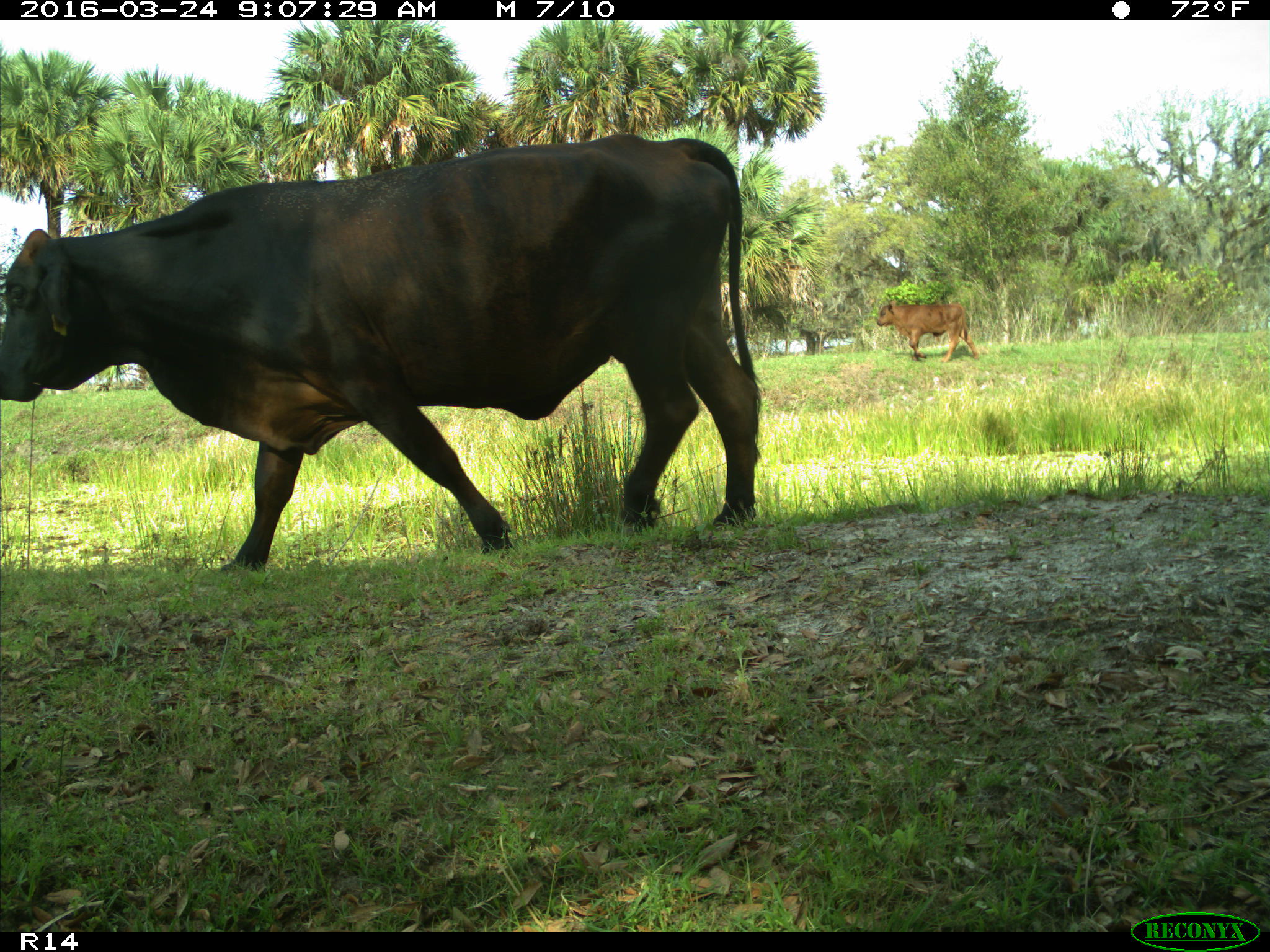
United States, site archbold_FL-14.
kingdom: Animalia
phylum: Chordata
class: Mammalia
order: Artiodactyla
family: Bovidae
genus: Bos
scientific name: Bos taurus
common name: domestic cow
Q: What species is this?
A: Bos taurus (domestic cow).